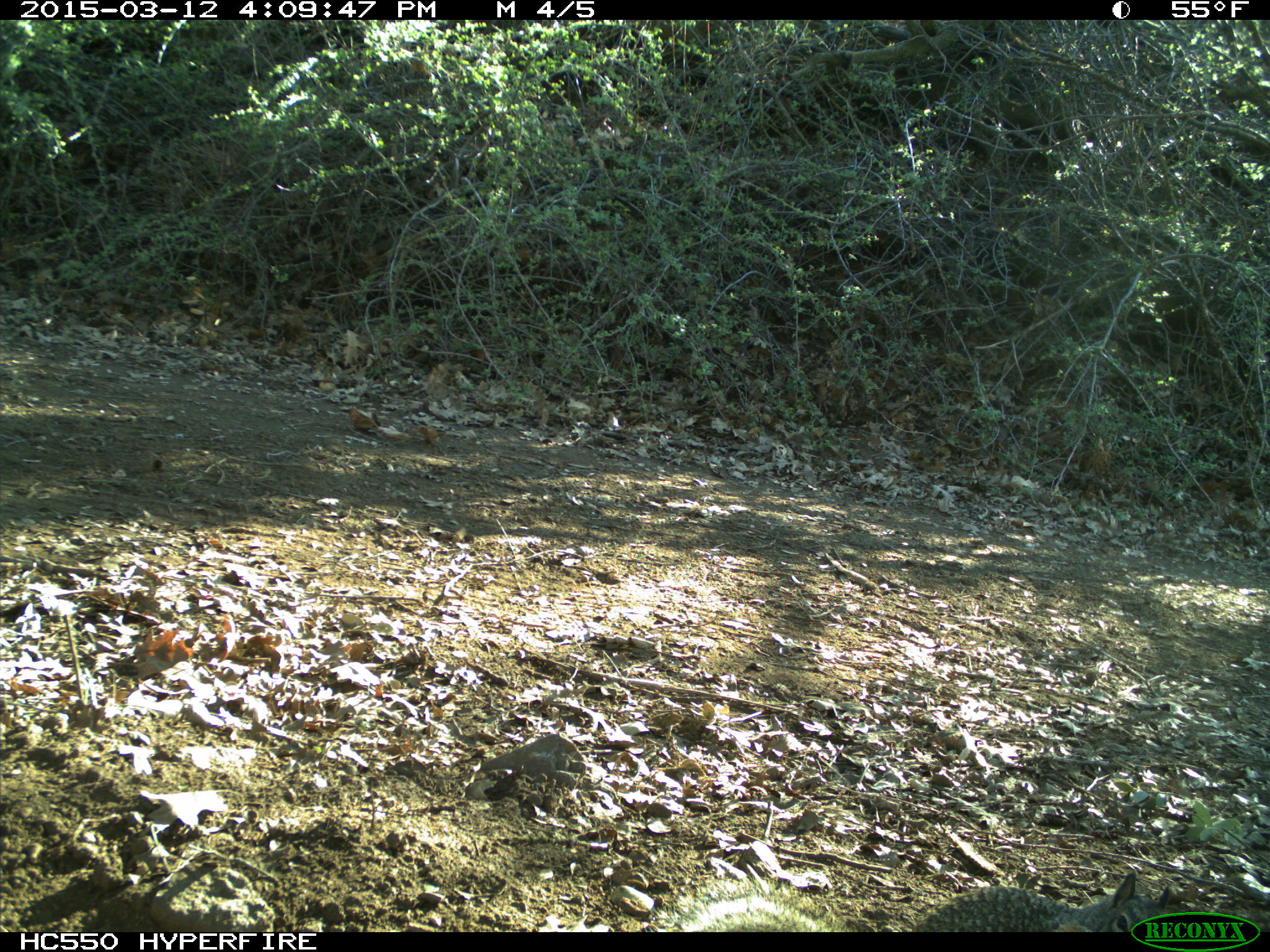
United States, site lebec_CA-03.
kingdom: Animalia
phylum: Chordata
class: Mammalia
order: Rodentia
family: Sciuridae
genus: Otospermophilus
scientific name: Otospermophilus beecheyi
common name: california ground squirrel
Otospermophilus beecheyi (california ground squirrel).